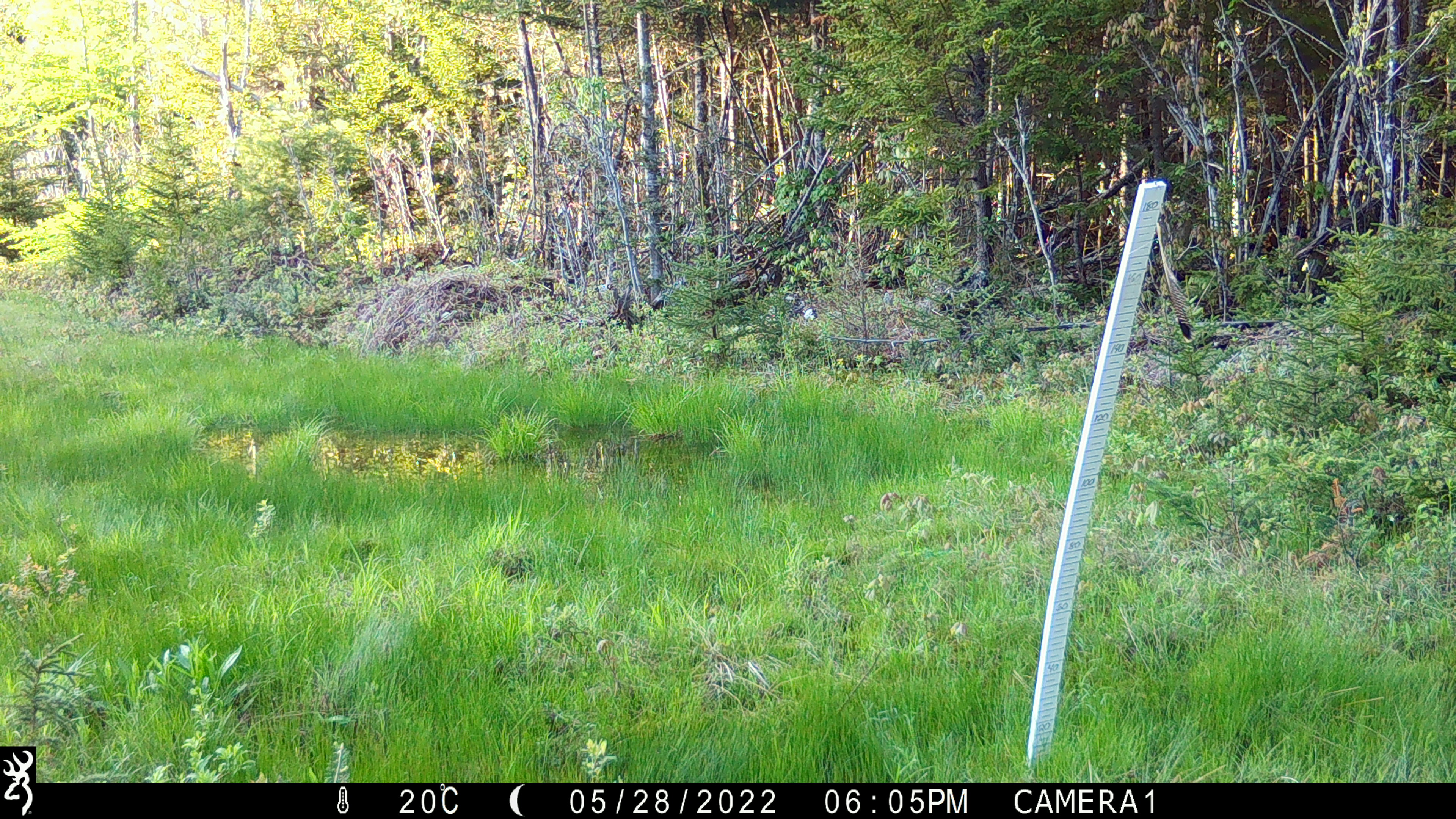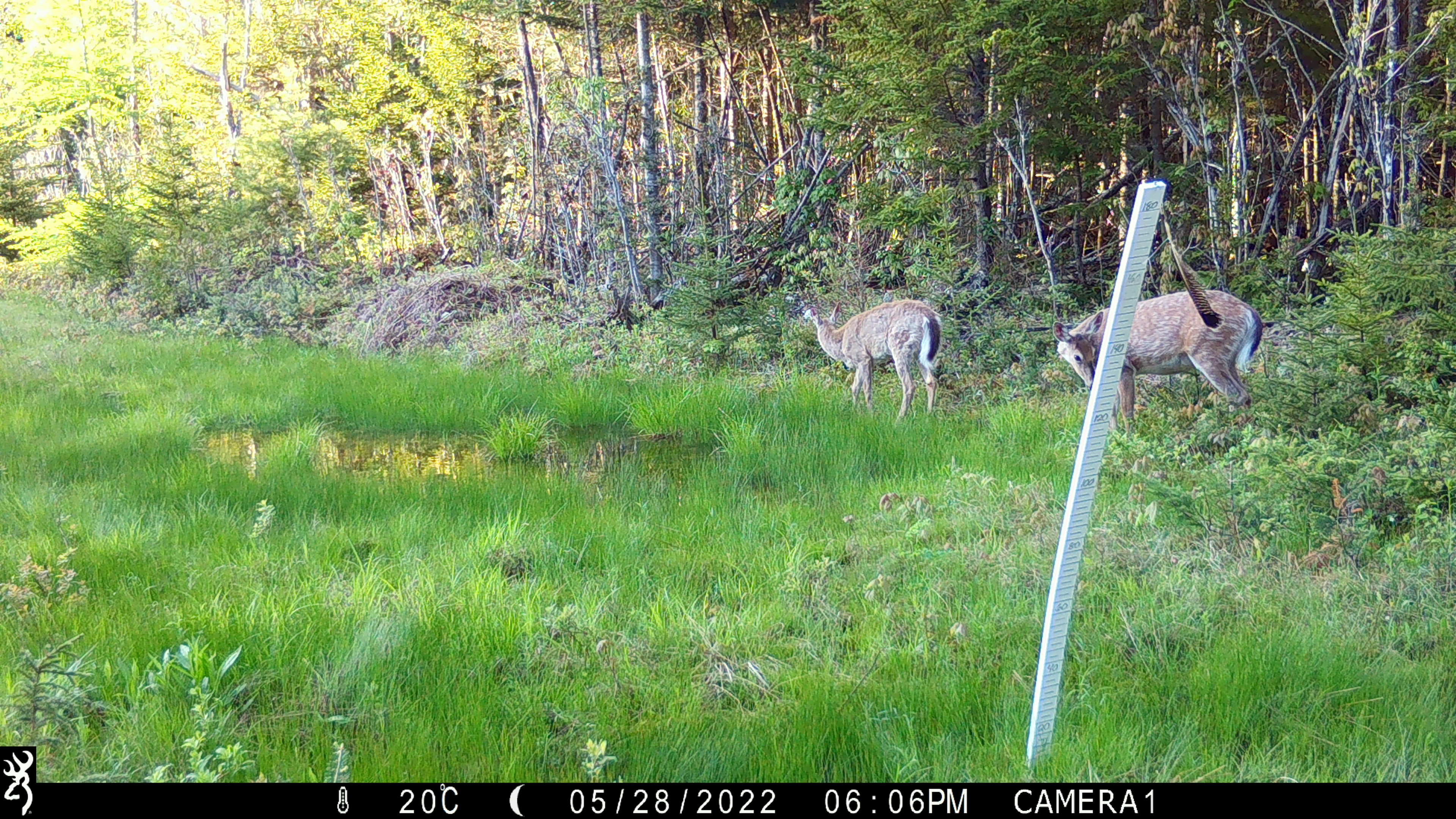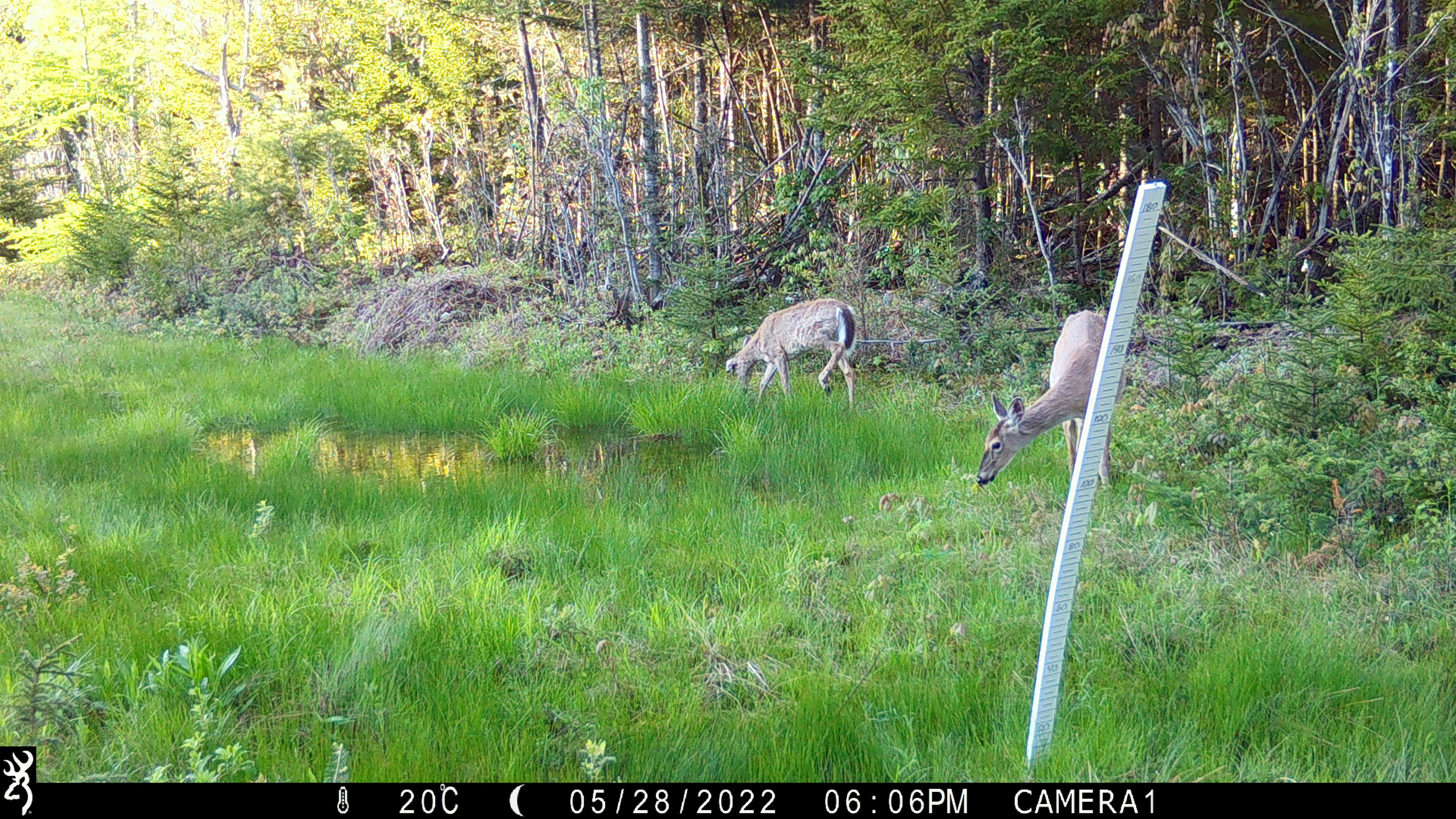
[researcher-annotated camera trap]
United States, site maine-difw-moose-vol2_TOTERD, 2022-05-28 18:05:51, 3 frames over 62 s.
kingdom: Animalia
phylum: Chordata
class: Mammalia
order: Artiodactyla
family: Cervidae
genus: Odocoileus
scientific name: Odocoileus virginianus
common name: white-tailed deer